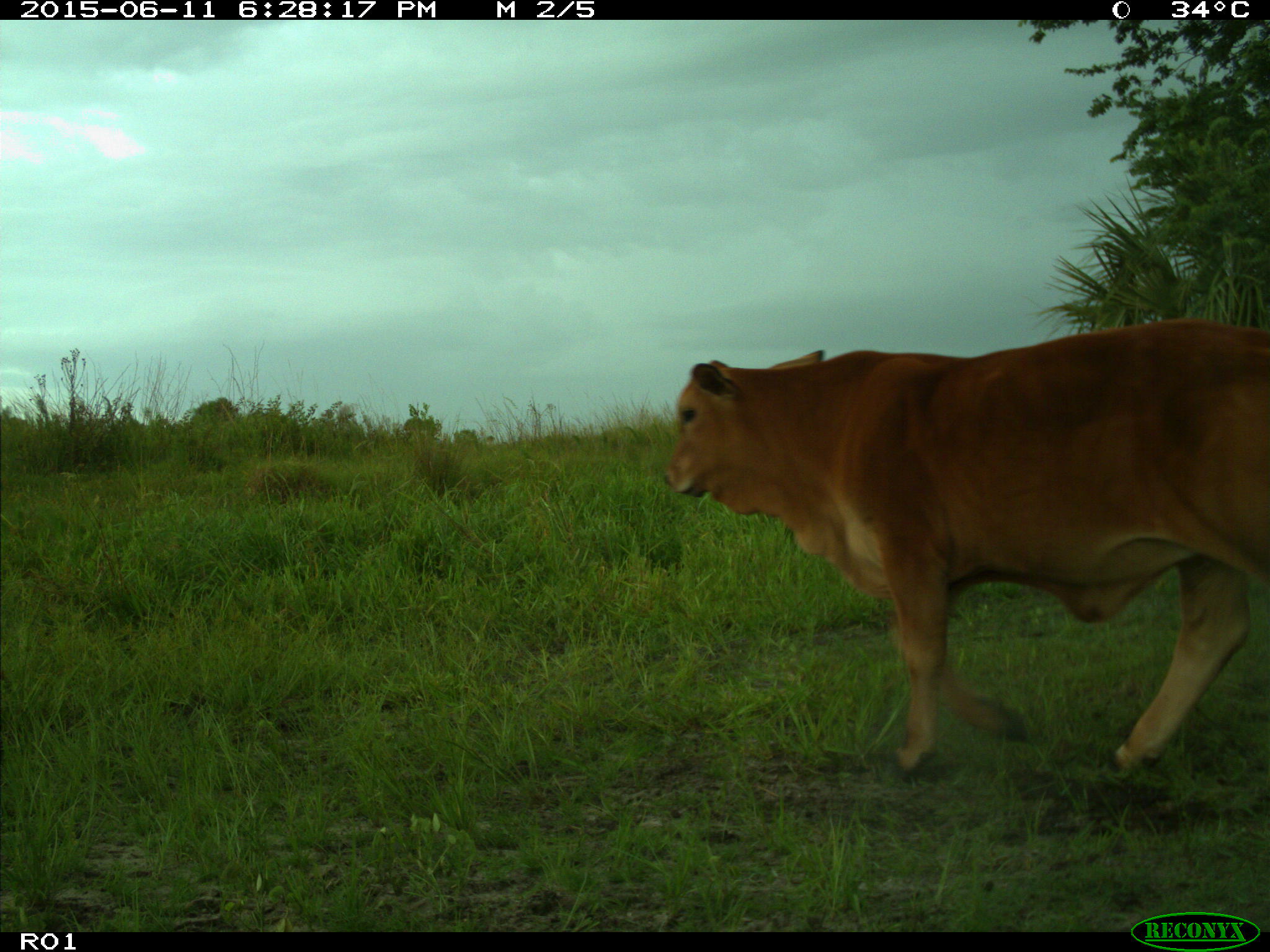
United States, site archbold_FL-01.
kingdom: Animalia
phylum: Chordata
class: Mammalia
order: Artiodactyla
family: Bovidae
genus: Bos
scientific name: Bos taurus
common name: domestic cow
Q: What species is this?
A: Bos taurus (domestic cow).